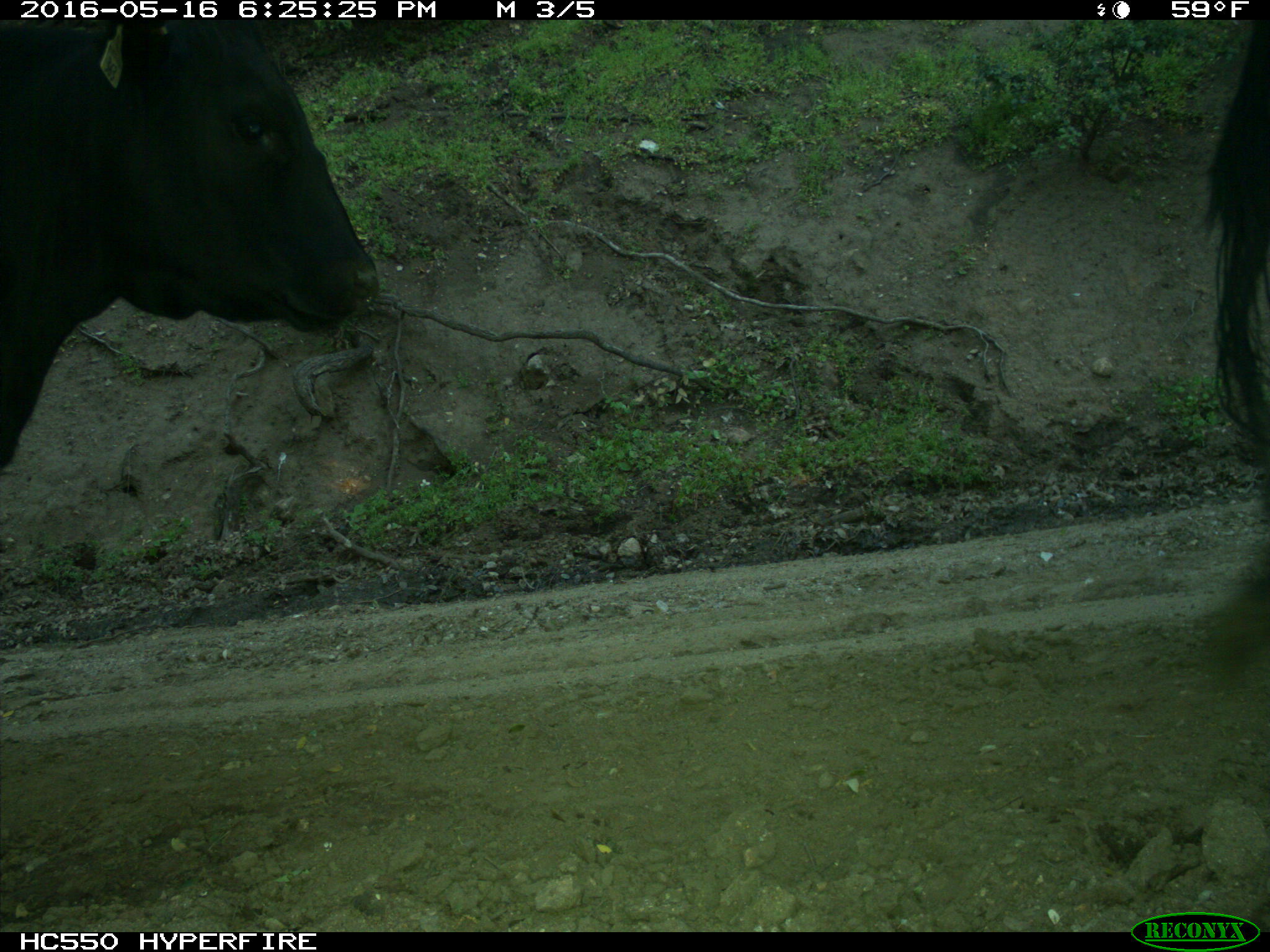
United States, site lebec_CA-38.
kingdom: Animalia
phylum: Chordata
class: Mammalia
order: Artiodactyla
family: Bovidae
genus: Bos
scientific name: Bos taurus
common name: domestic cow